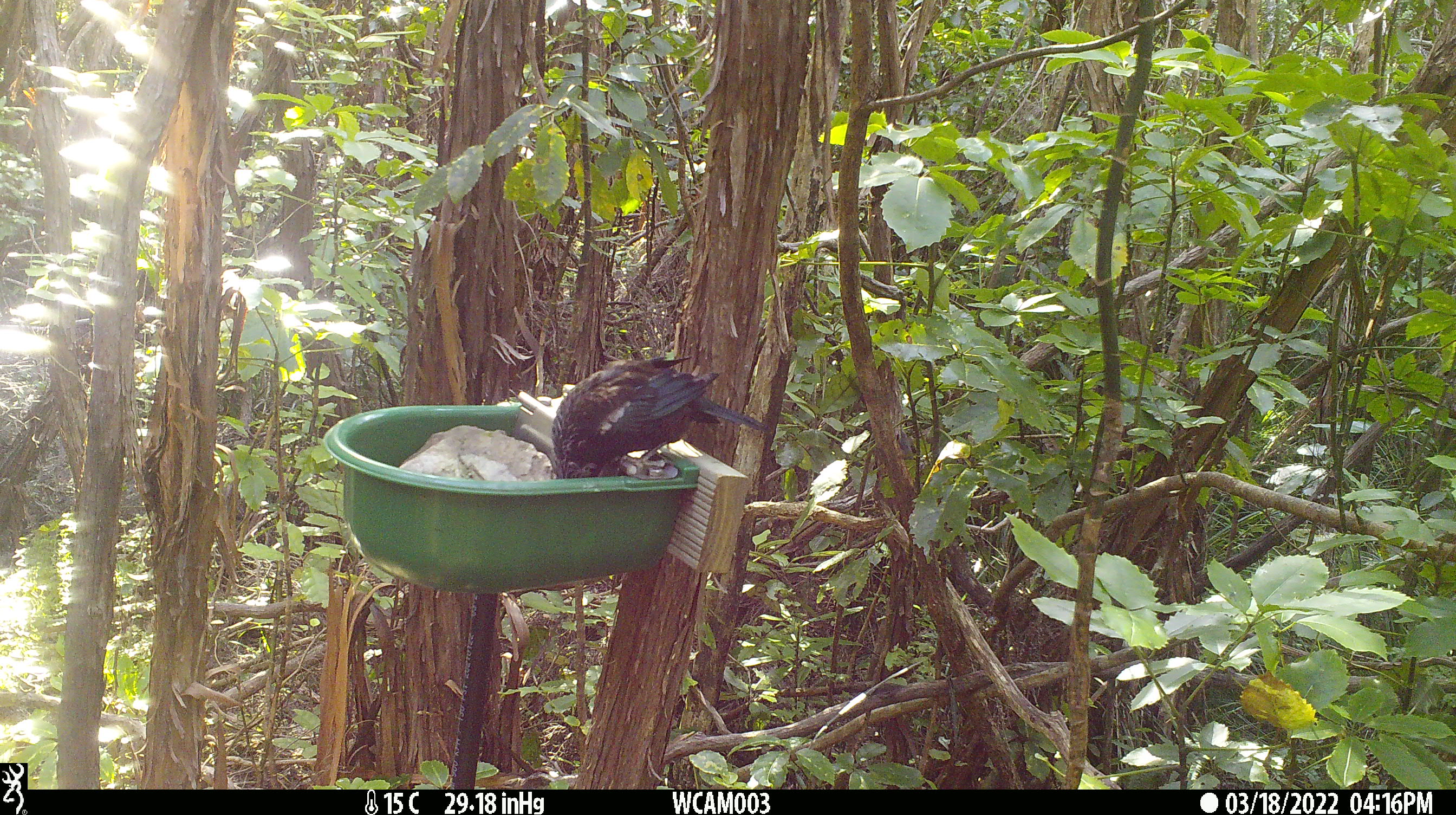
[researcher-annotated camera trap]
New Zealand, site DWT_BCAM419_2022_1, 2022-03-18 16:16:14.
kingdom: Animalia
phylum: Chordata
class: Aves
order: Passeriformes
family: Meliphagidae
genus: Prosthemadera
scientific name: Prosthemadera novaeseelandiae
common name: tui